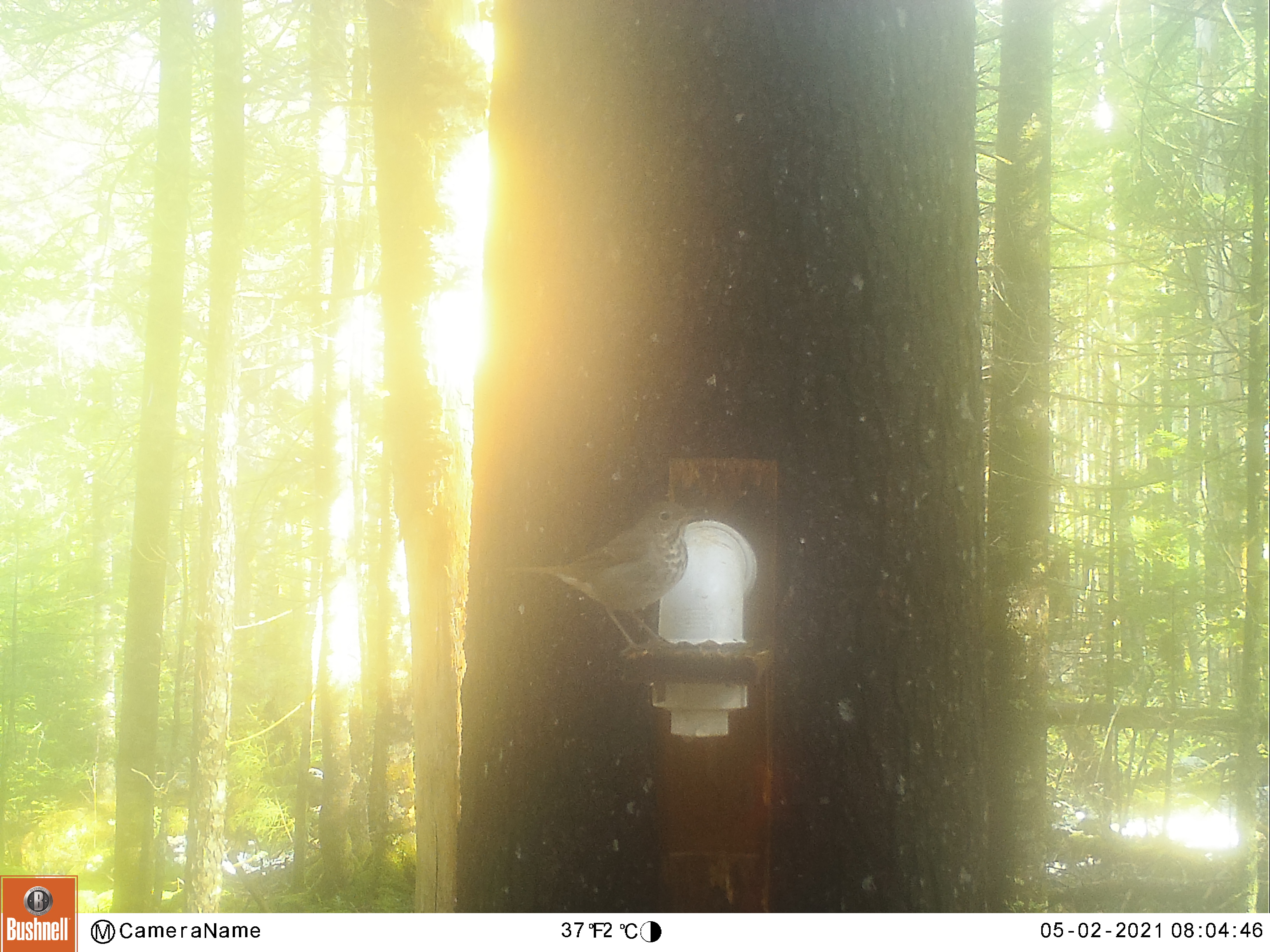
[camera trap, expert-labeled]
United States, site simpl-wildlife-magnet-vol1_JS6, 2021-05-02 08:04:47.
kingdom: Animalia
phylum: Chordata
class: Aves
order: Passeriformes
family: Turdidae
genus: Catharus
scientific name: Catharus guttatus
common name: hermit thrush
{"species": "hermit thrush (Catharus guttatus)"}